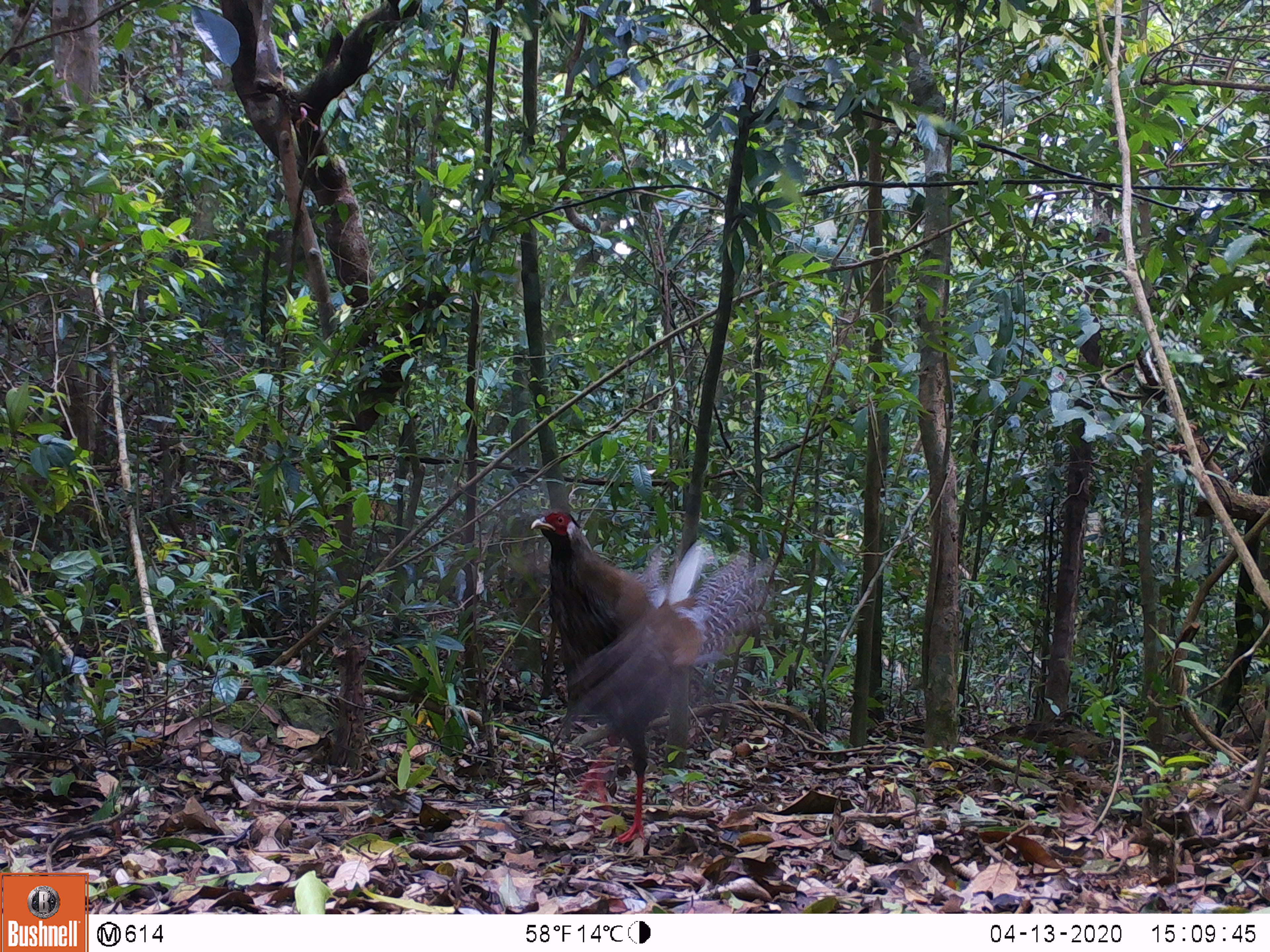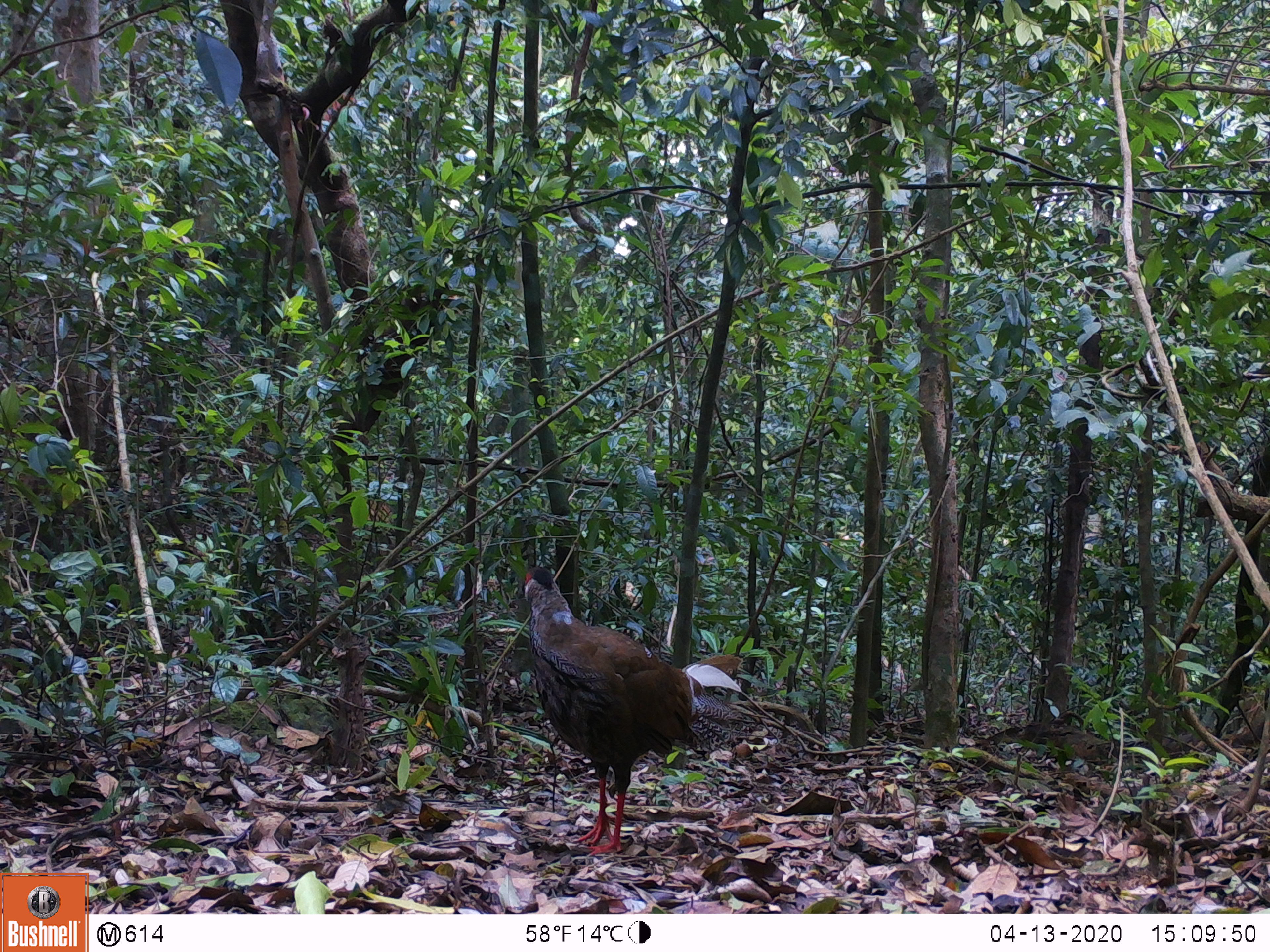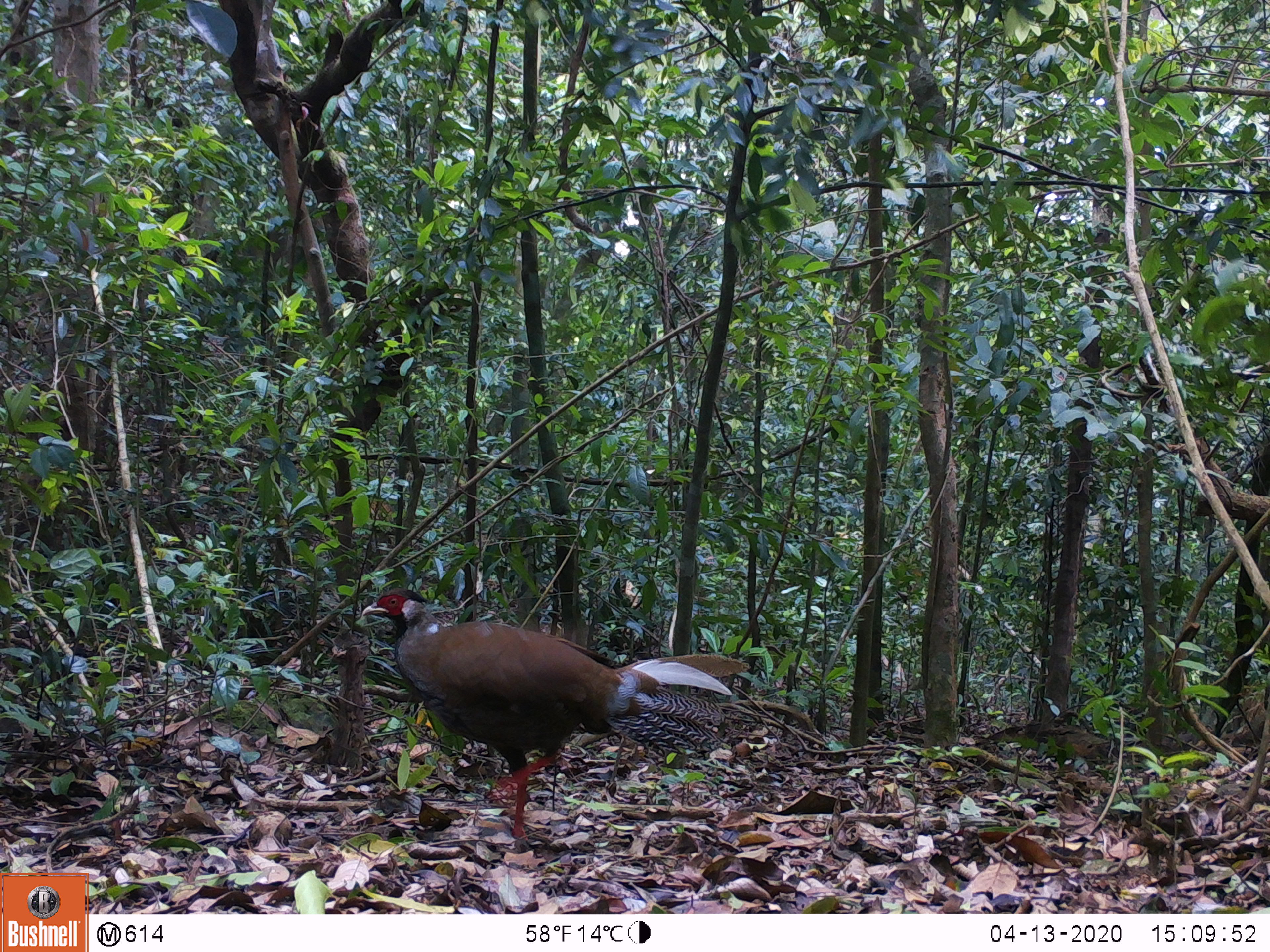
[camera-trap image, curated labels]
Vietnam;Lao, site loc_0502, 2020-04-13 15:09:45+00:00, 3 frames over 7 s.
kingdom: Animalia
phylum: Chordata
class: Aves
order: Galliformes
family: Phasianidae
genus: Lophura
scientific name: Lophura nycthemera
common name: silver pheasant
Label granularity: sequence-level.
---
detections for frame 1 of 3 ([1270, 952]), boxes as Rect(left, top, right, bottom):
silver pheasant: Rect(527, 509, 778, 845)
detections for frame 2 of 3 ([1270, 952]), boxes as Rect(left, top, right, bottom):
silver pheasant: Rect(514, 565, 743, 857)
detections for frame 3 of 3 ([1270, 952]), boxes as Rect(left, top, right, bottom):
silver pheasant: Rect(359, 585, 752, 841)